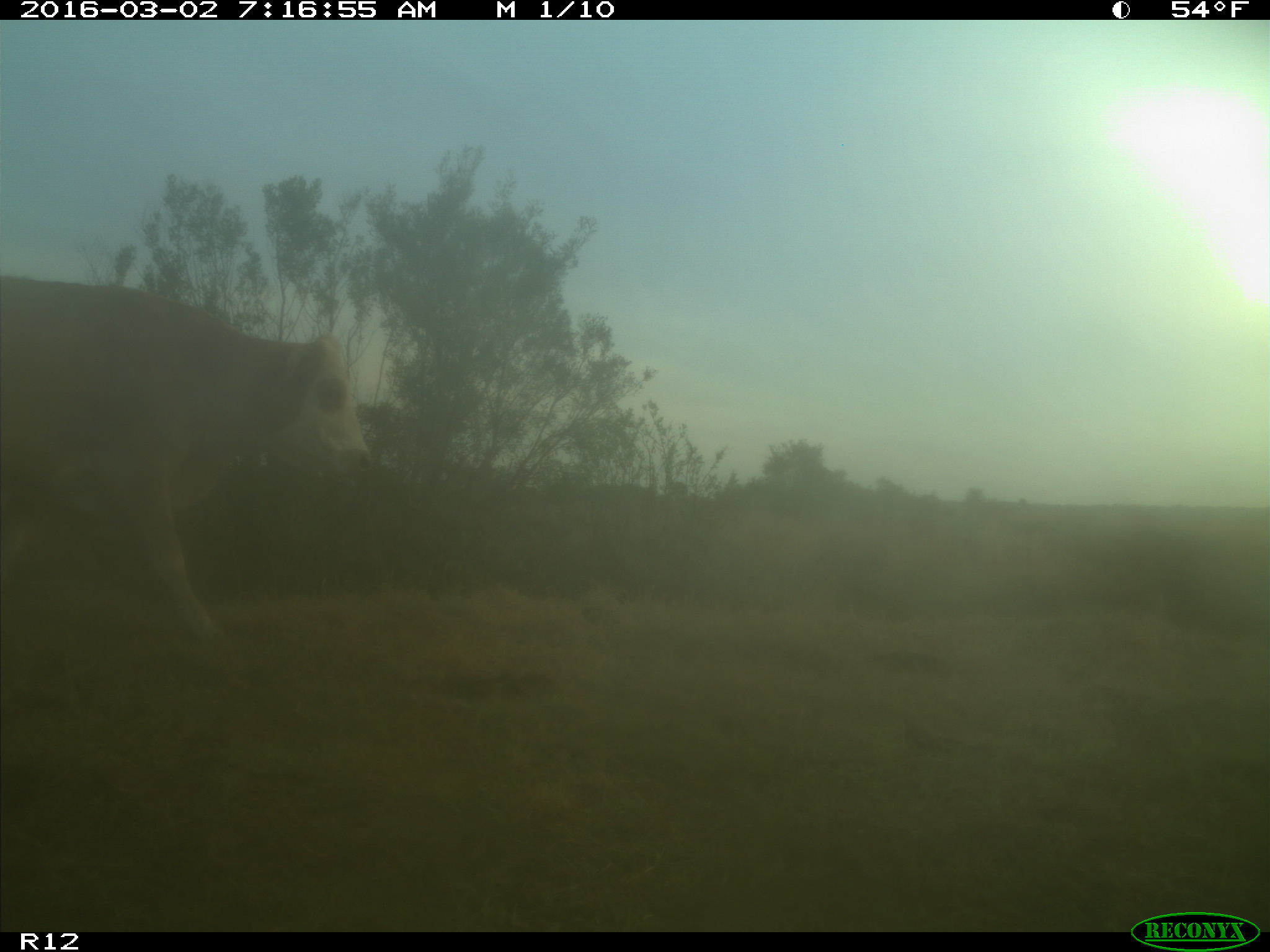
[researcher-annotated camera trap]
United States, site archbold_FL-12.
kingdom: Animalia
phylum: Chordata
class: Mammalia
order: Artiodactyla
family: Bovidae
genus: Bos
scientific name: Bos taurus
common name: domestic cow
Bos taurus (domestic cow).